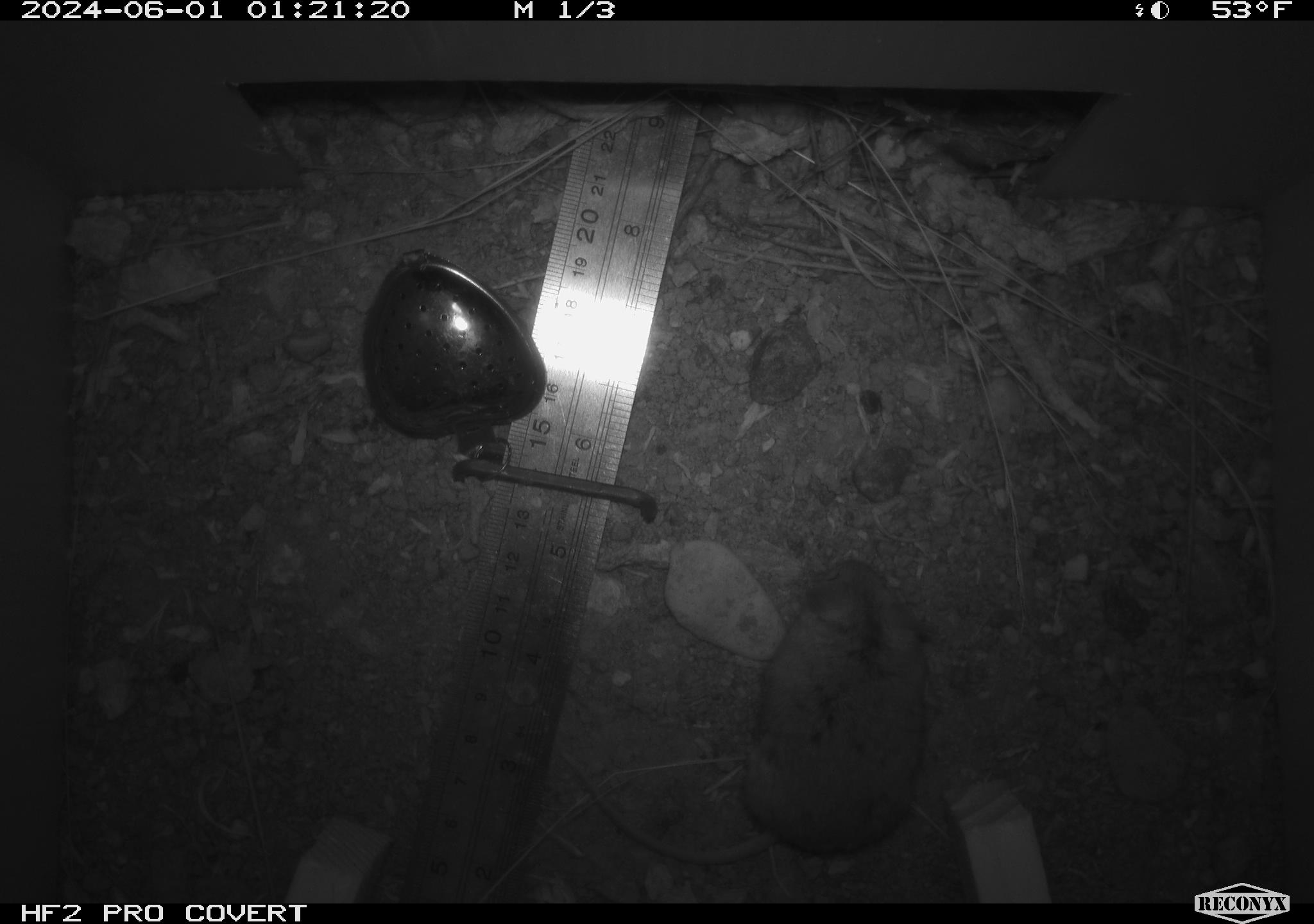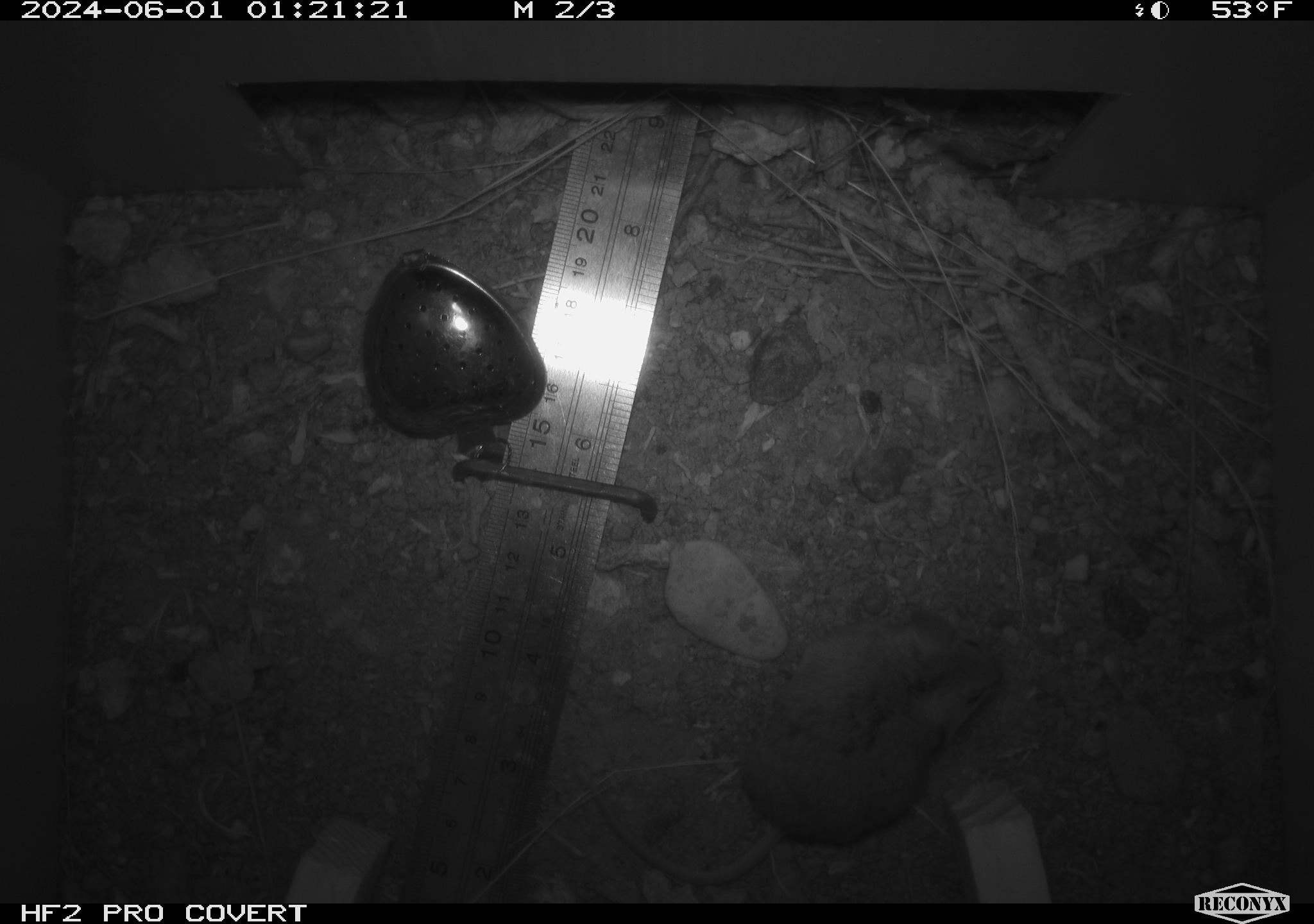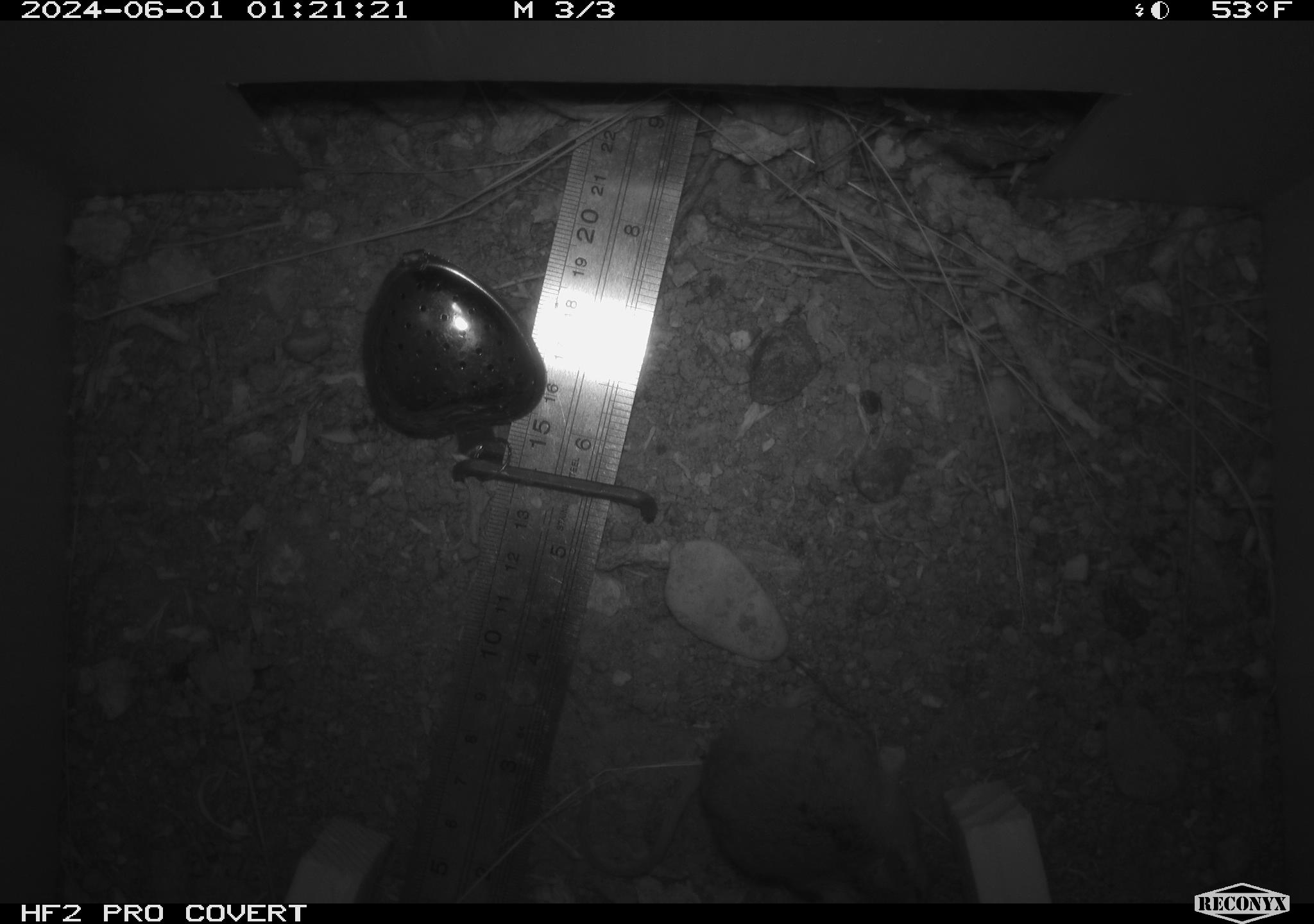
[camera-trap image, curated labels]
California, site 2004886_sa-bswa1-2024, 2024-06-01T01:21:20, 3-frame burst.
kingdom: Animalia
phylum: Chordata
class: Mammalia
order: Rodentia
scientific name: Rodentia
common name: mouse species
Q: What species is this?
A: Mouse species (Rodentia).